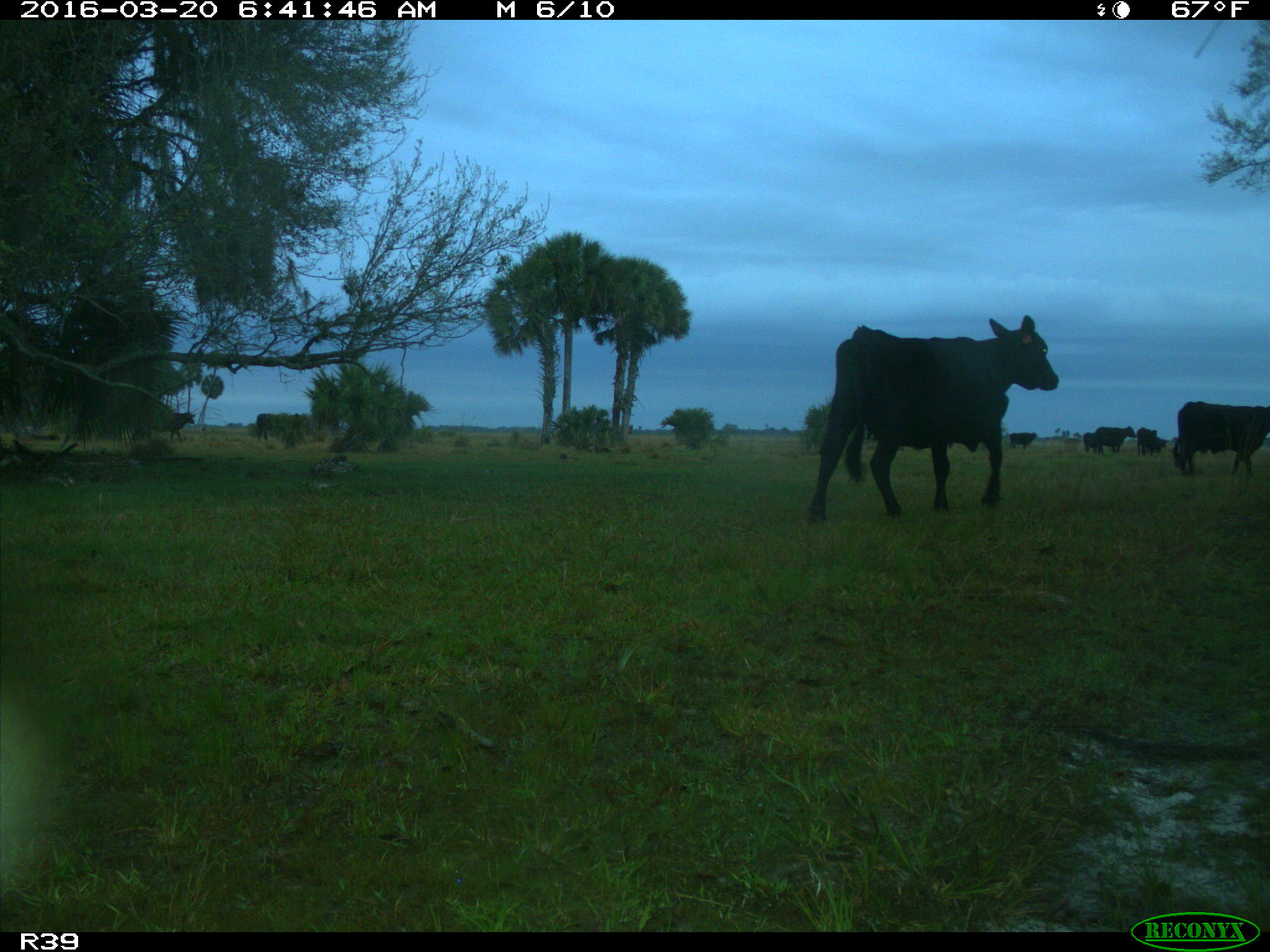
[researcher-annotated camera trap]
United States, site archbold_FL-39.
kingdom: Animalia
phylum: Chordata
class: Mammalia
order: Artiodactyla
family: Bovidae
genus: Bos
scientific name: Bos taurus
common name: domestic cow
Bos taurus (domestic cow).